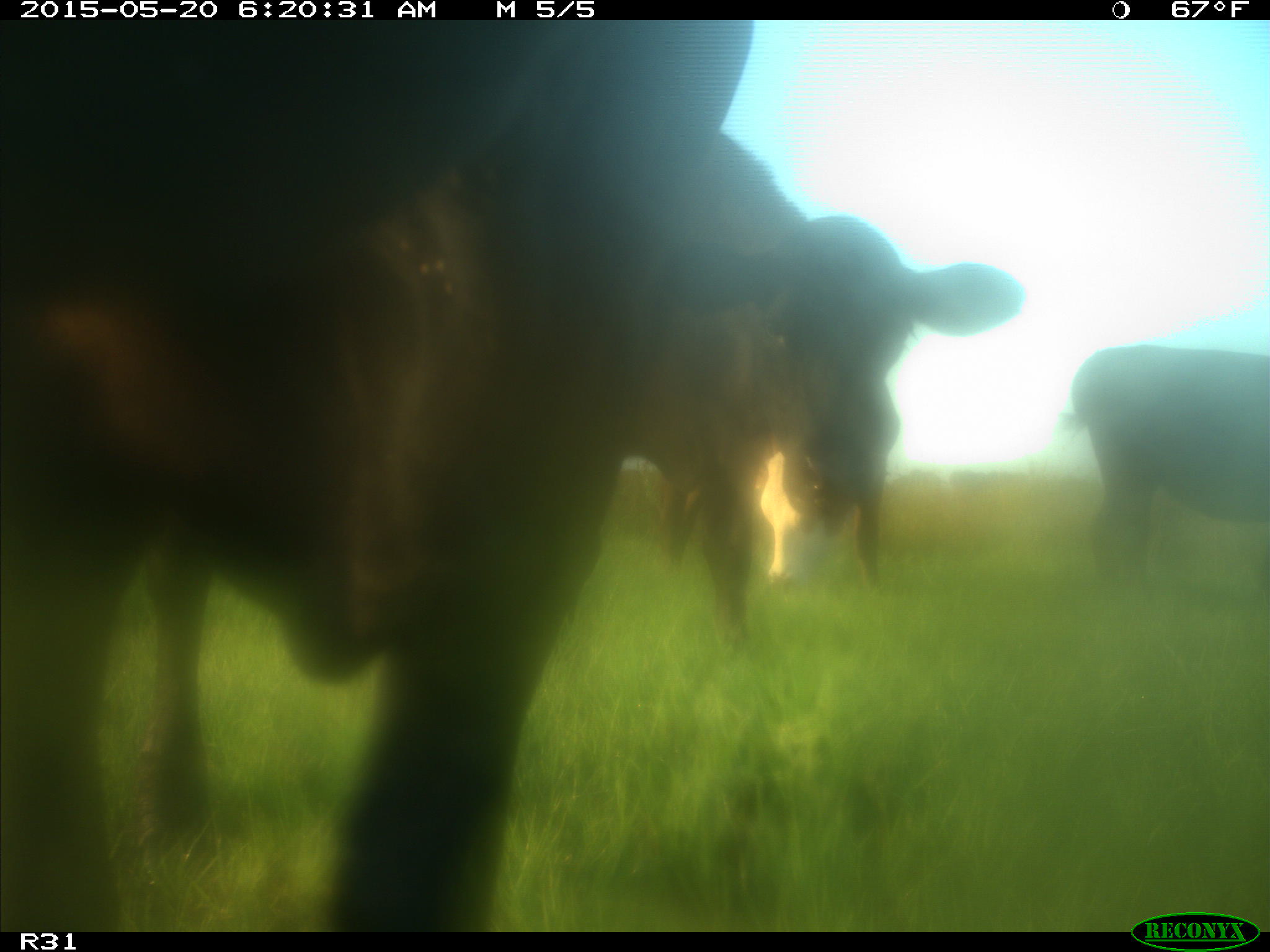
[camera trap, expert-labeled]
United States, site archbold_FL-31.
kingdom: Animalia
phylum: Chordata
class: Mammalia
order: Artiodactyla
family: Bovidae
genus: Bos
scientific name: Bos taurus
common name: domestic cow